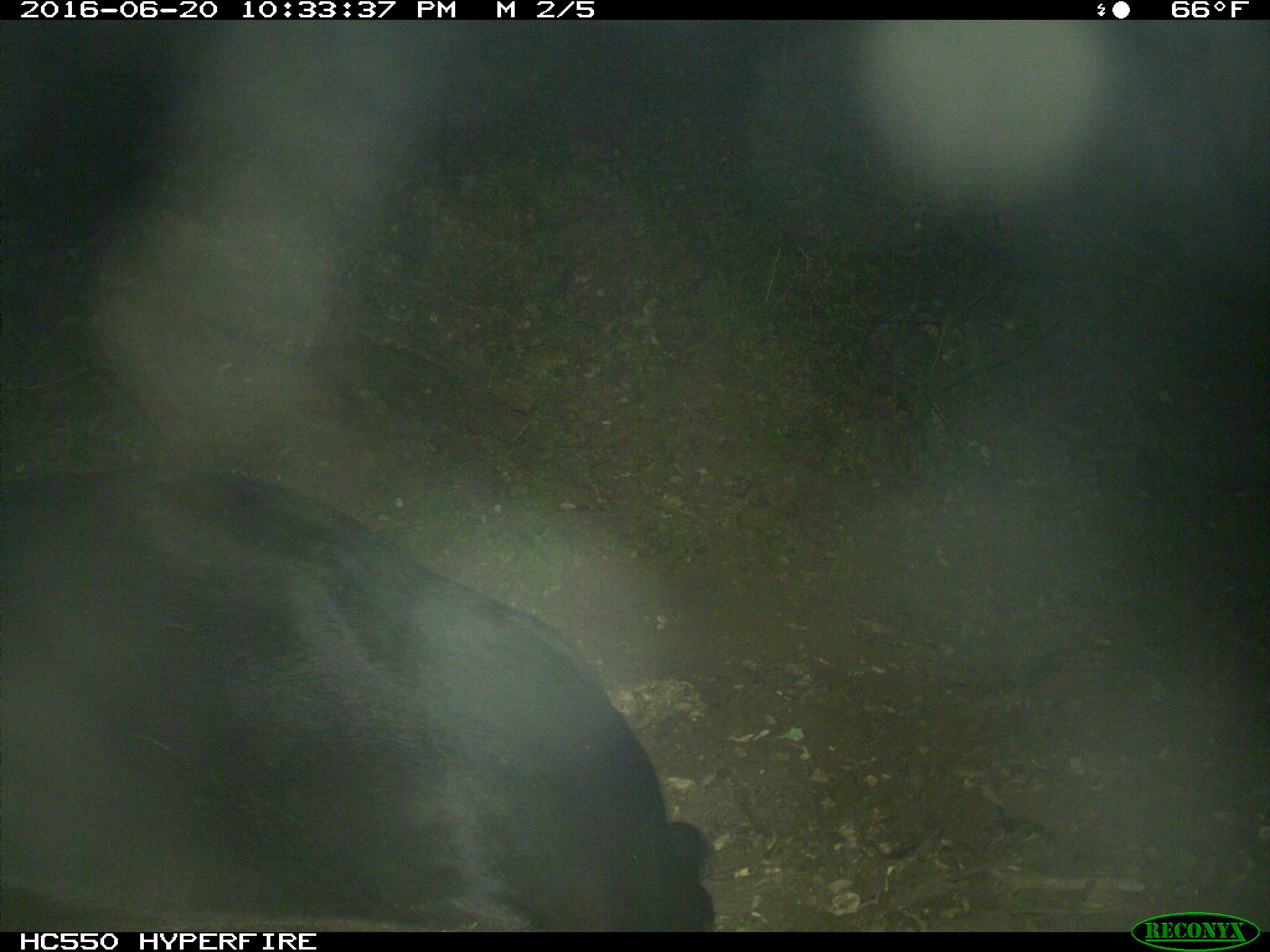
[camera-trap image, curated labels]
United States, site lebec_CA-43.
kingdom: Animalia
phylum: Chordata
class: Mammalia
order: Artiodactyla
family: Bovidae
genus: Bos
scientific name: Bos taurus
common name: domestic cow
Bos taurus (domestic cow).